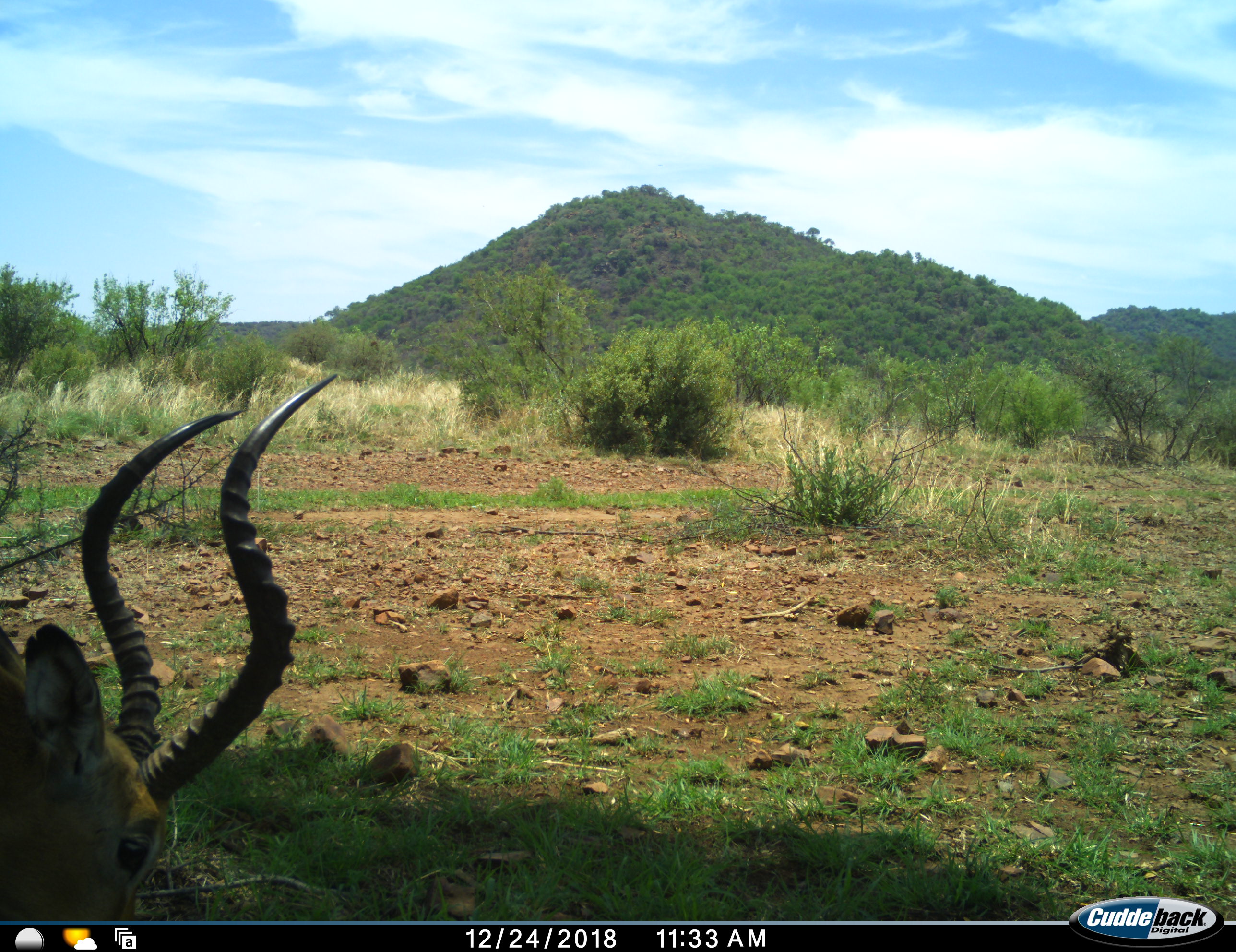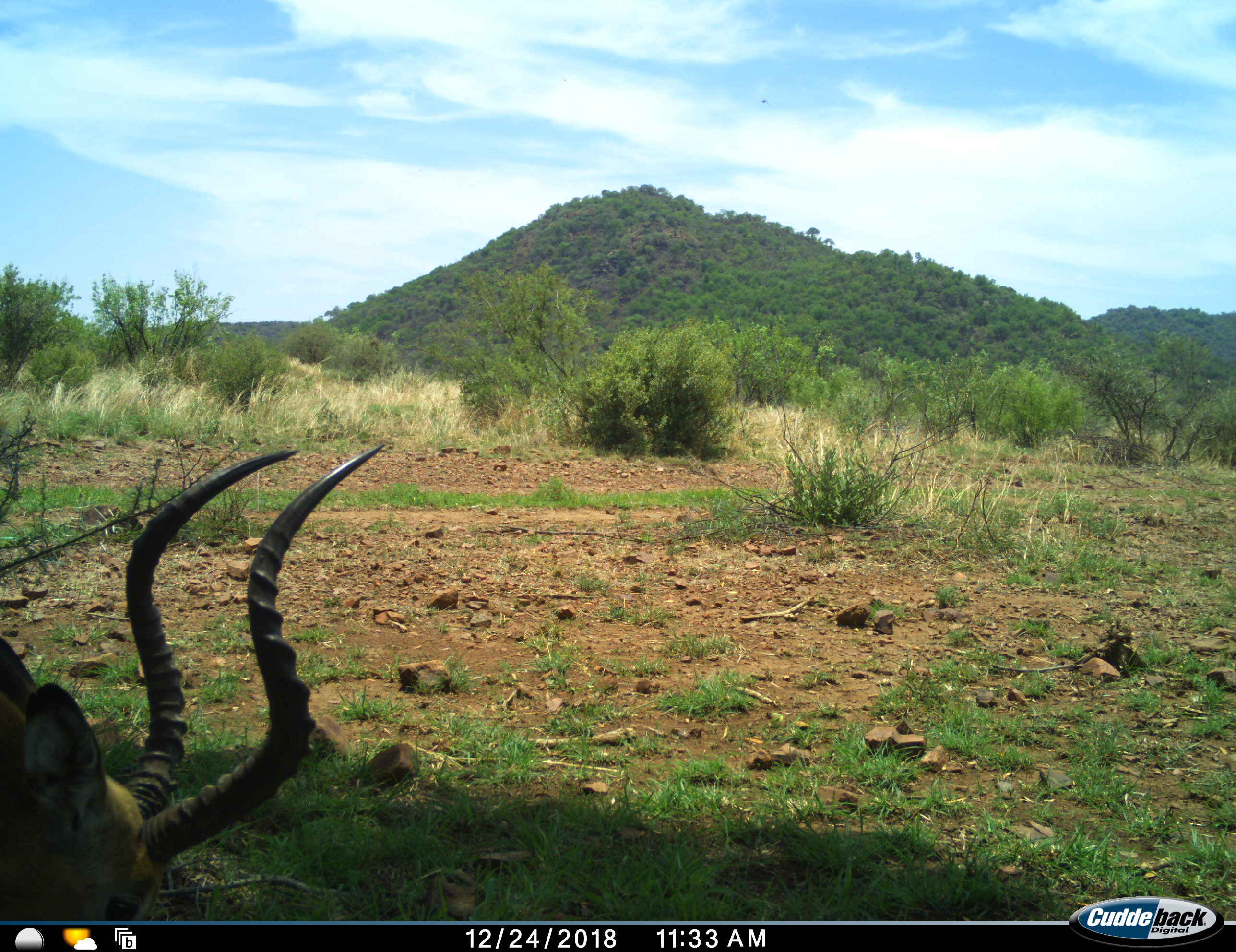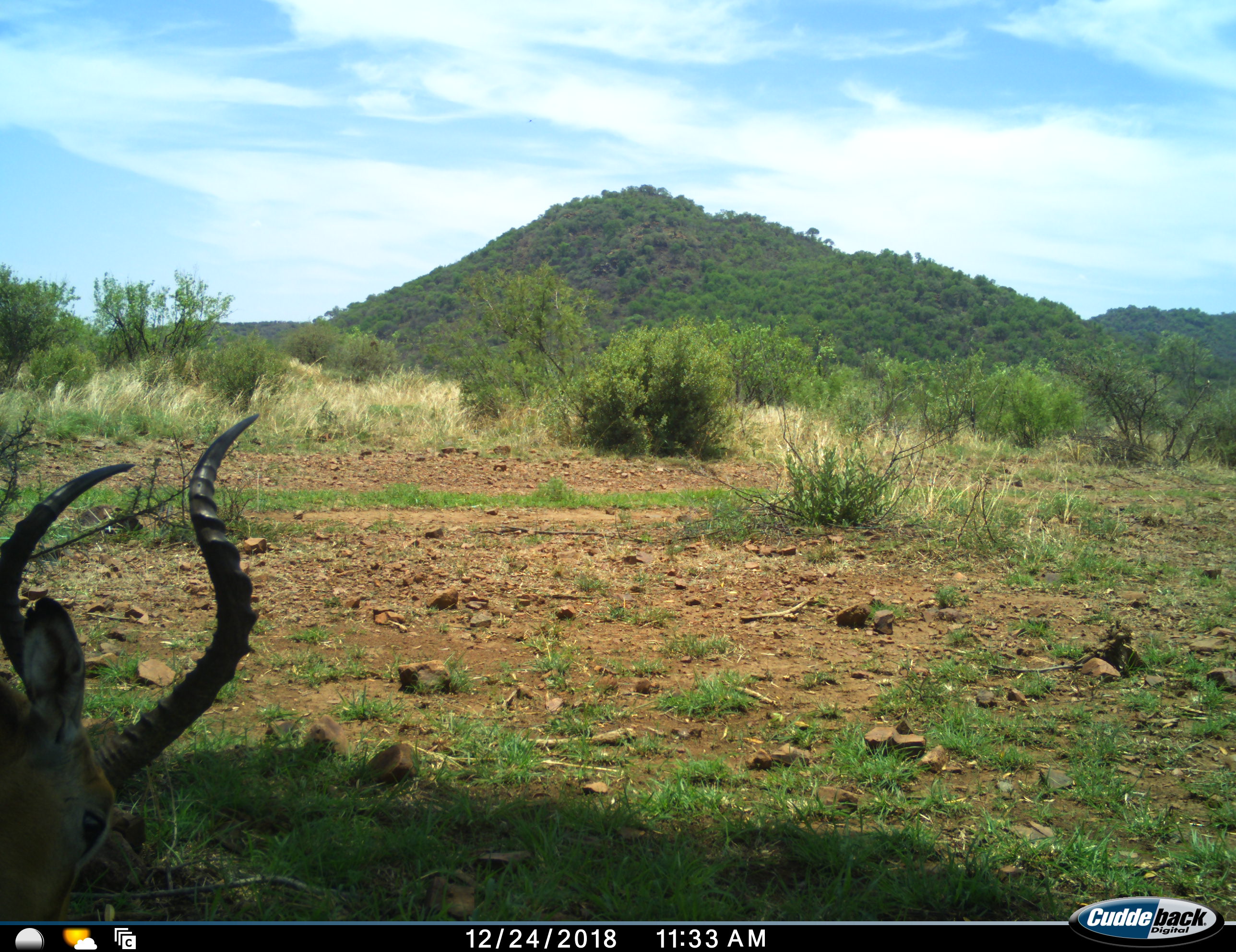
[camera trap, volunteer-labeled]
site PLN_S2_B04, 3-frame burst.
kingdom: Animalia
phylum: Chordata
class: Mammalia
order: Artiodactyla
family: Bovidae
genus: Aepyceros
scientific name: Aepyceros melampus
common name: impala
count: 1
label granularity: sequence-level